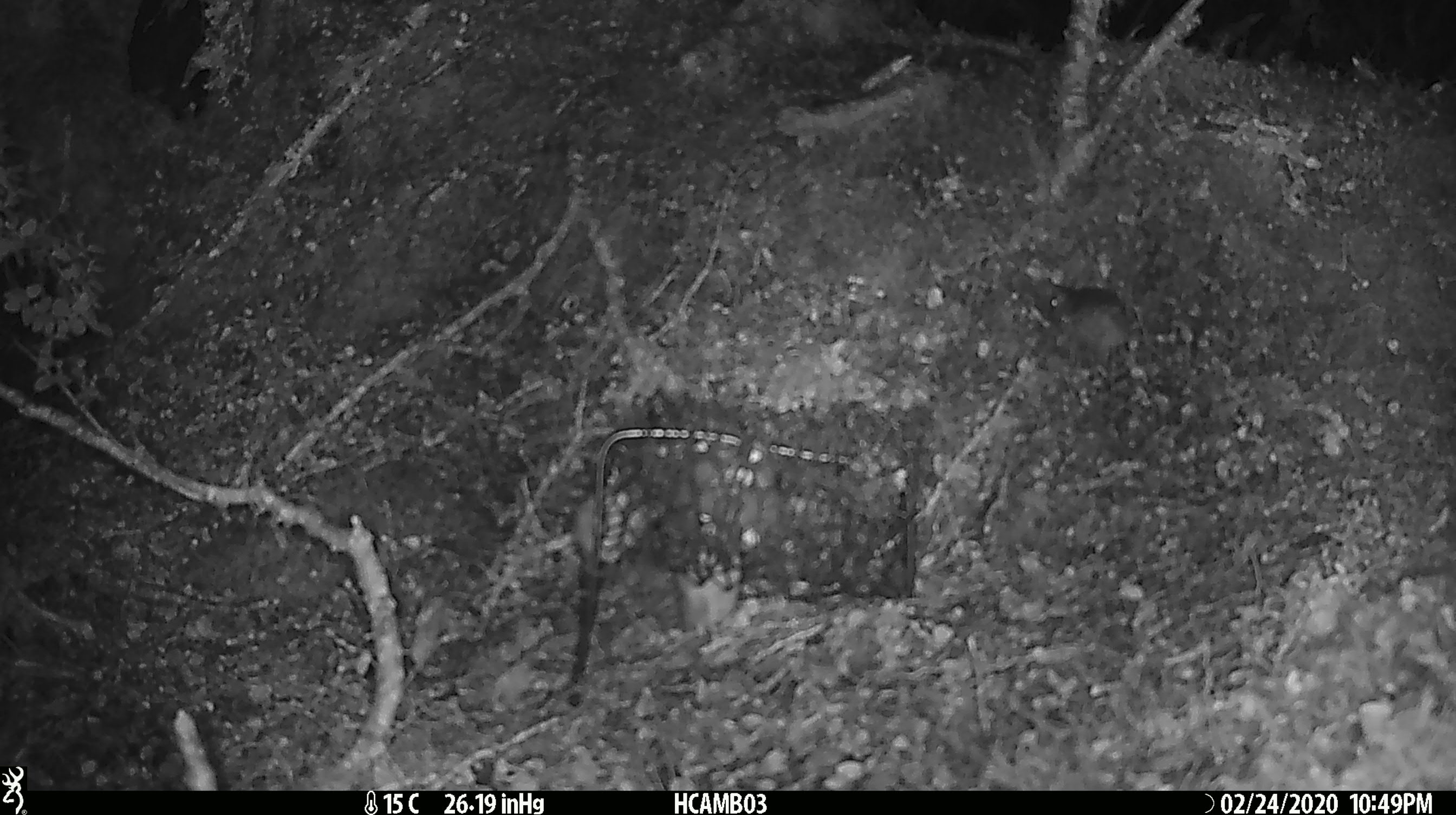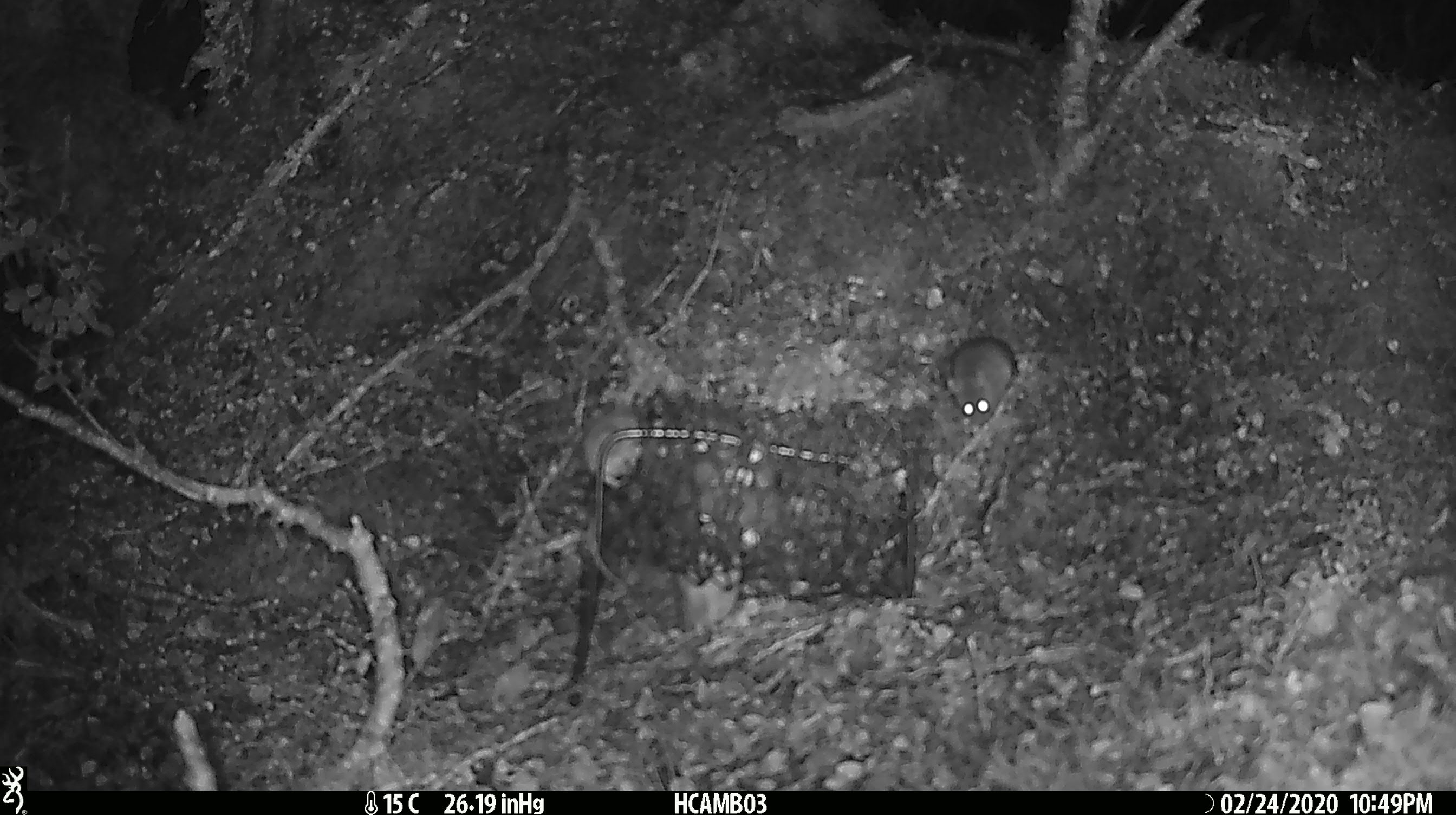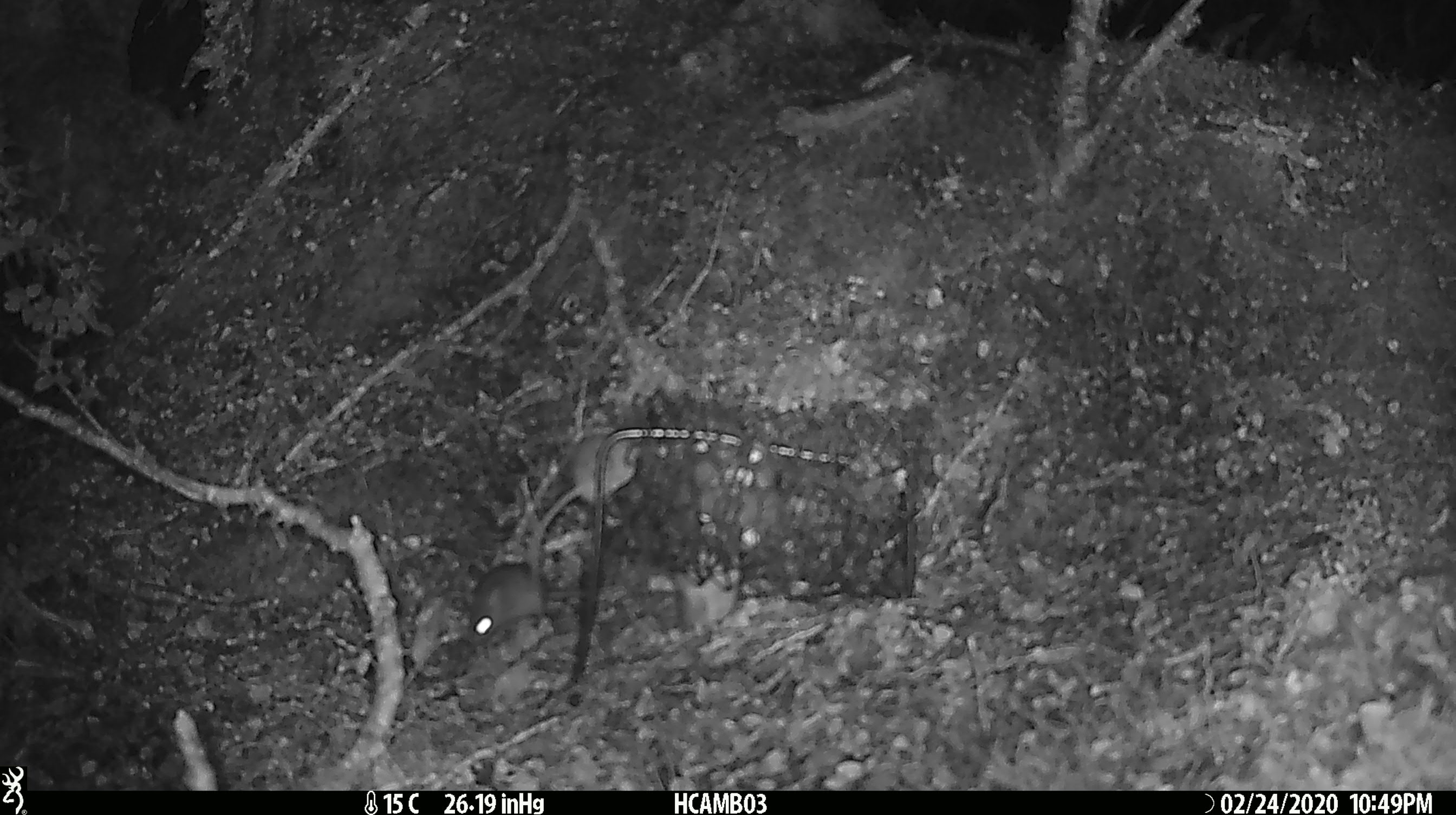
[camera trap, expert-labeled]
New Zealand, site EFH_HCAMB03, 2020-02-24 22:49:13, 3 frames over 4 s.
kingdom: Animalia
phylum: Chordata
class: Mammalia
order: Rodentia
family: Muridae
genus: Mus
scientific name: Mus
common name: mouse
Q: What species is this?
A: Mouse (Mus).